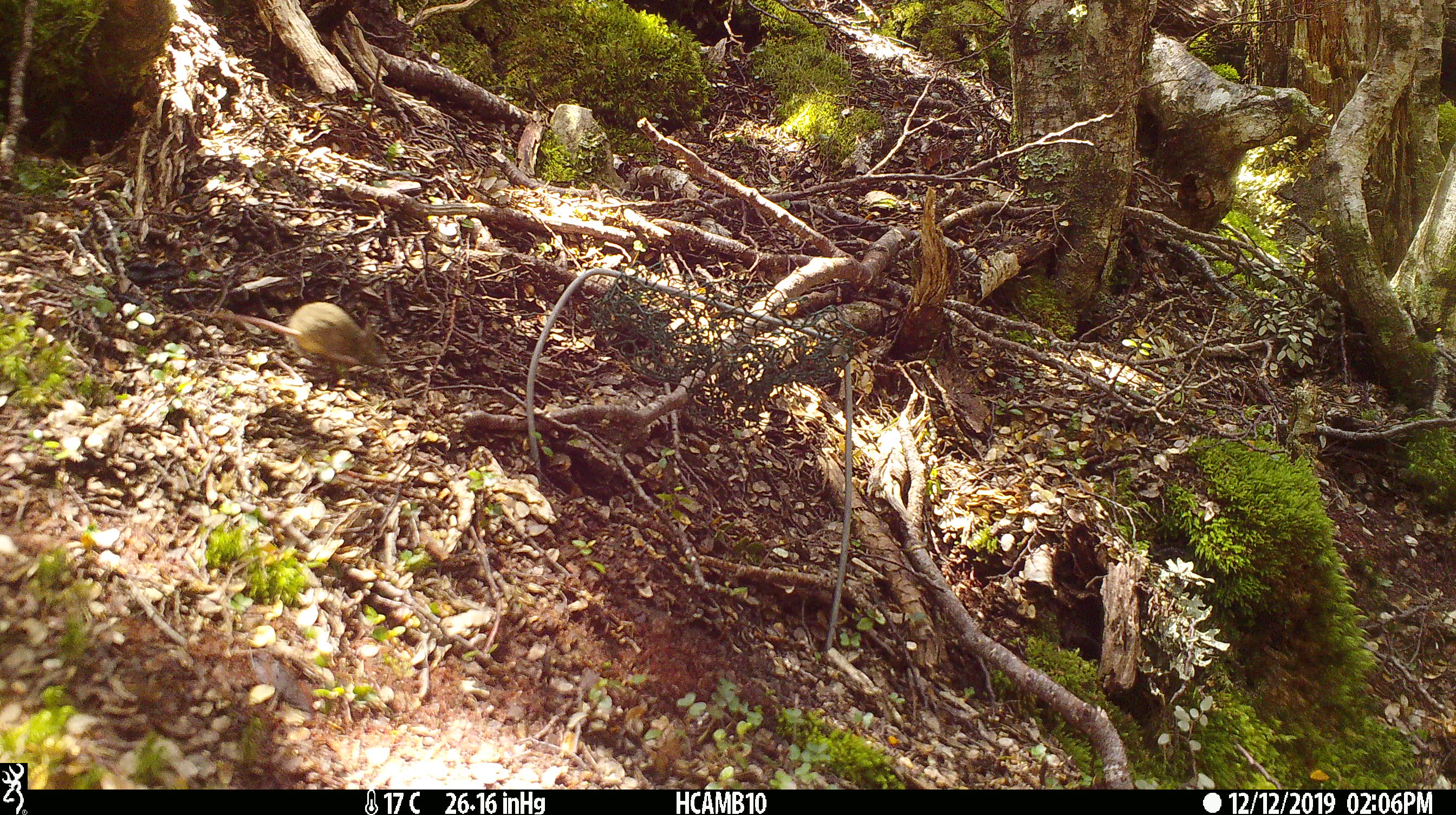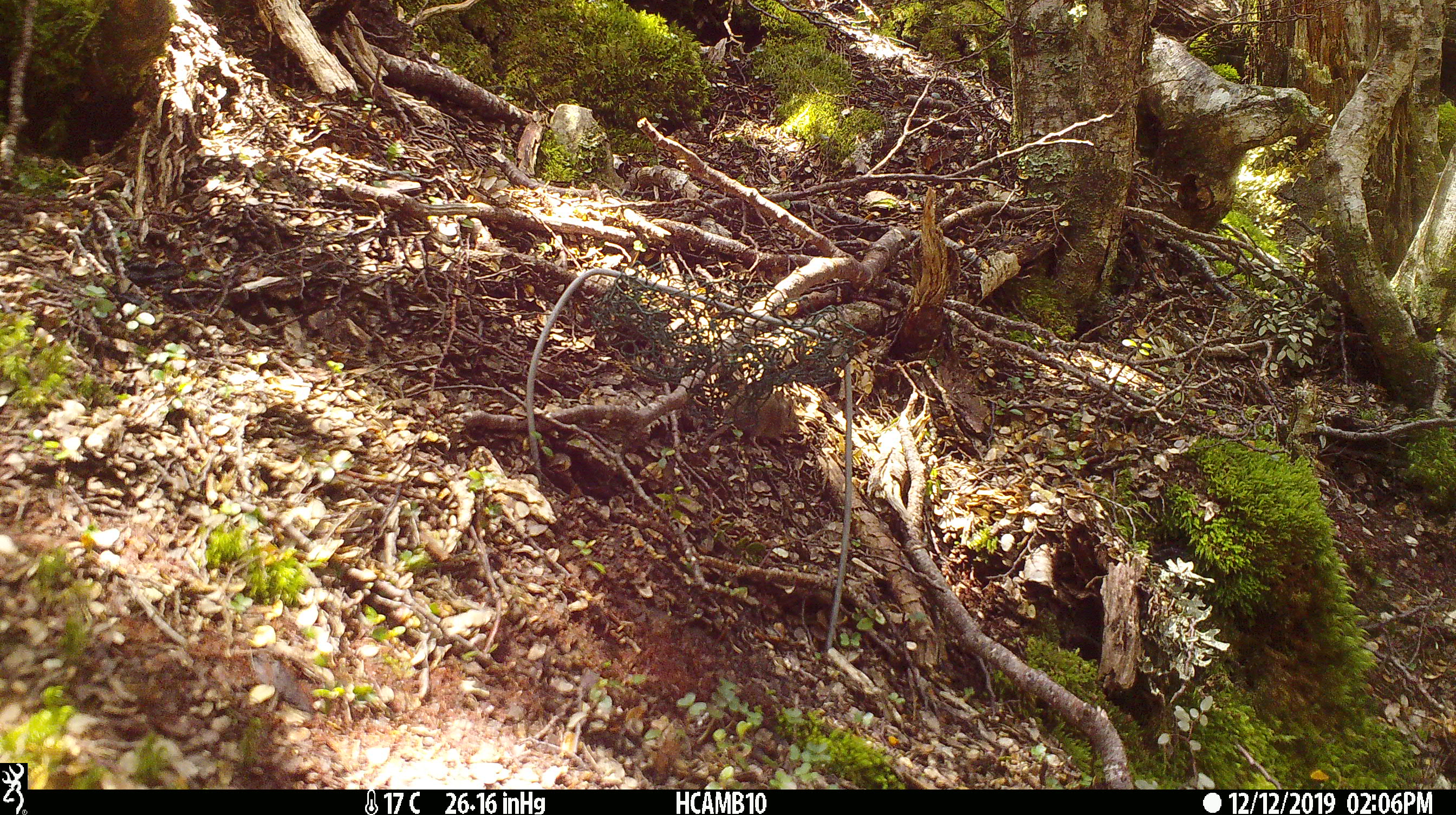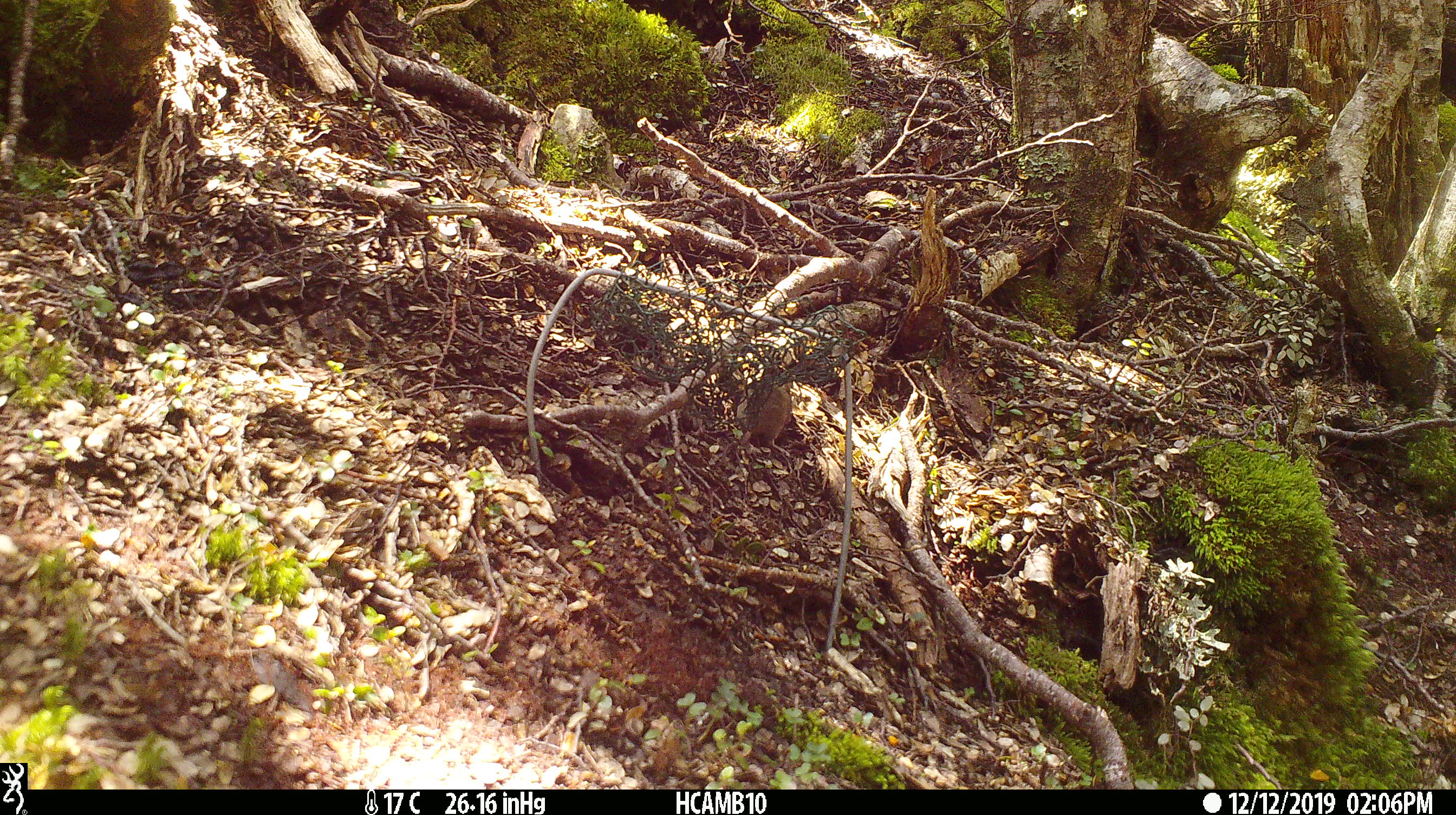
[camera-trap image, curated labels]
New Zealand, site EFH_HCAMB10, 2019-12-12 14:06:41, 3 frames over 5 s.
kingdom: Animalia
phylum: Chordata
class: Mammalia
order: Rodentia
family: Muridae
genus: Mus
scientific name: Mus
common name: mouse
Mouse (Mus).